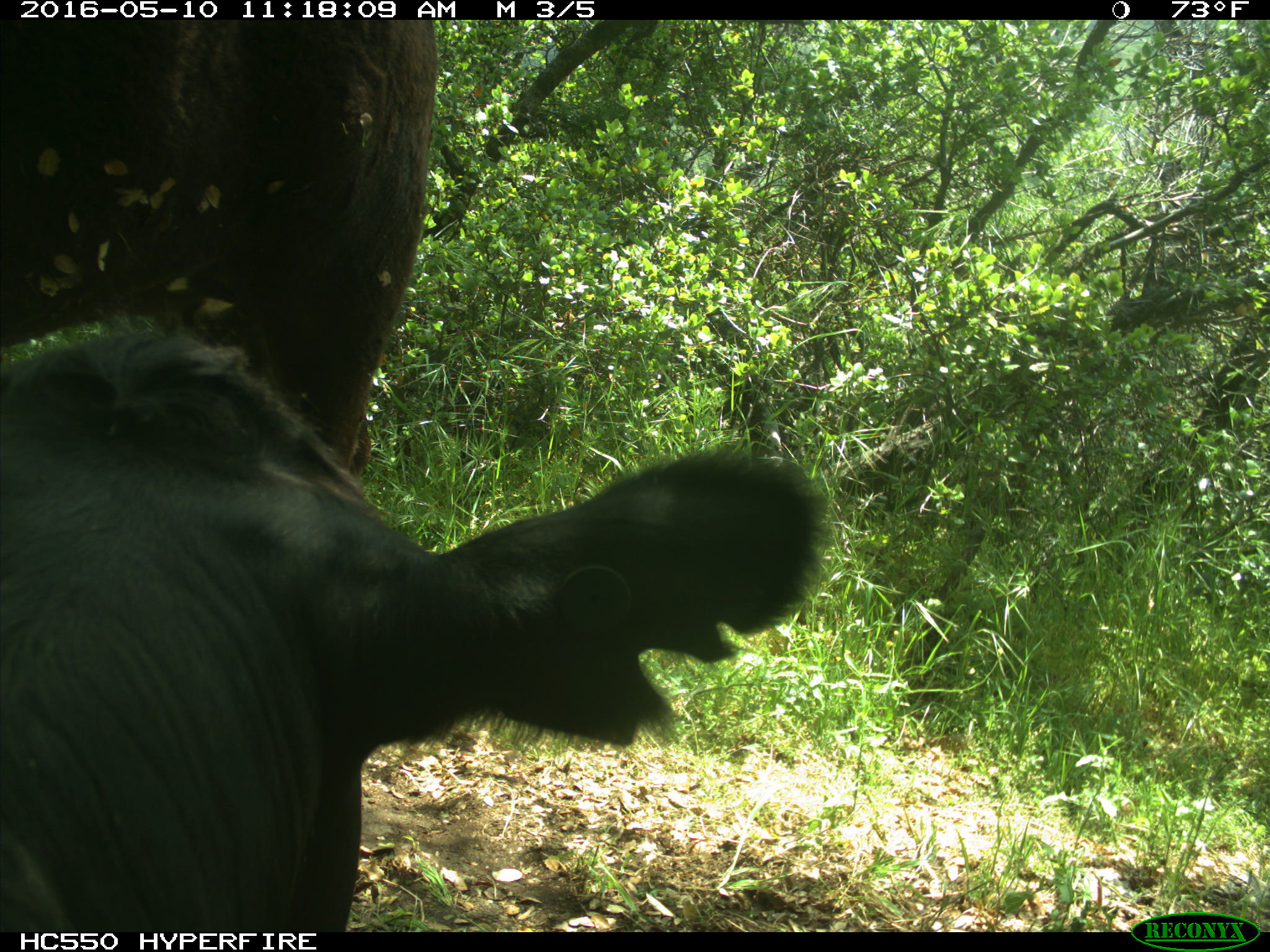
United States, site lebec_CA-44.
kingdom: Animalia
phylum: Chordata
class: Mammalia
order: Artiodactyla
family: Bovidae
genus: Bos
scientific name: Bos taurus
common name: domestic cow